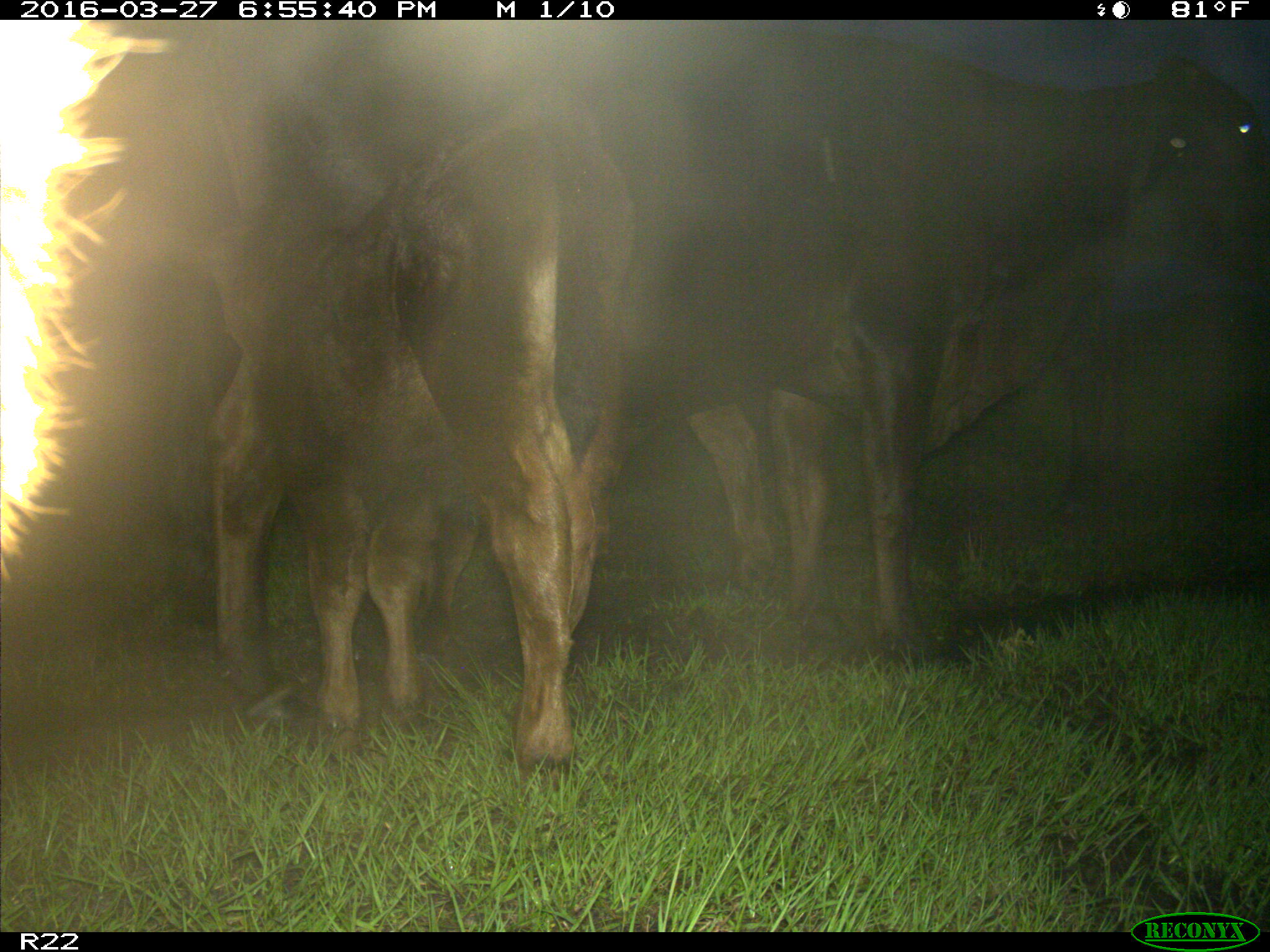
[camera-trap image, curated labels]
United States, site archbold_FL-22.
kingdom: Animalia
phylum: Chordata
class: Mammalia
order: Artiodactyla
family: Bovidae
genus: Bos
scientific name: Bos taurus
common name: domestic cow